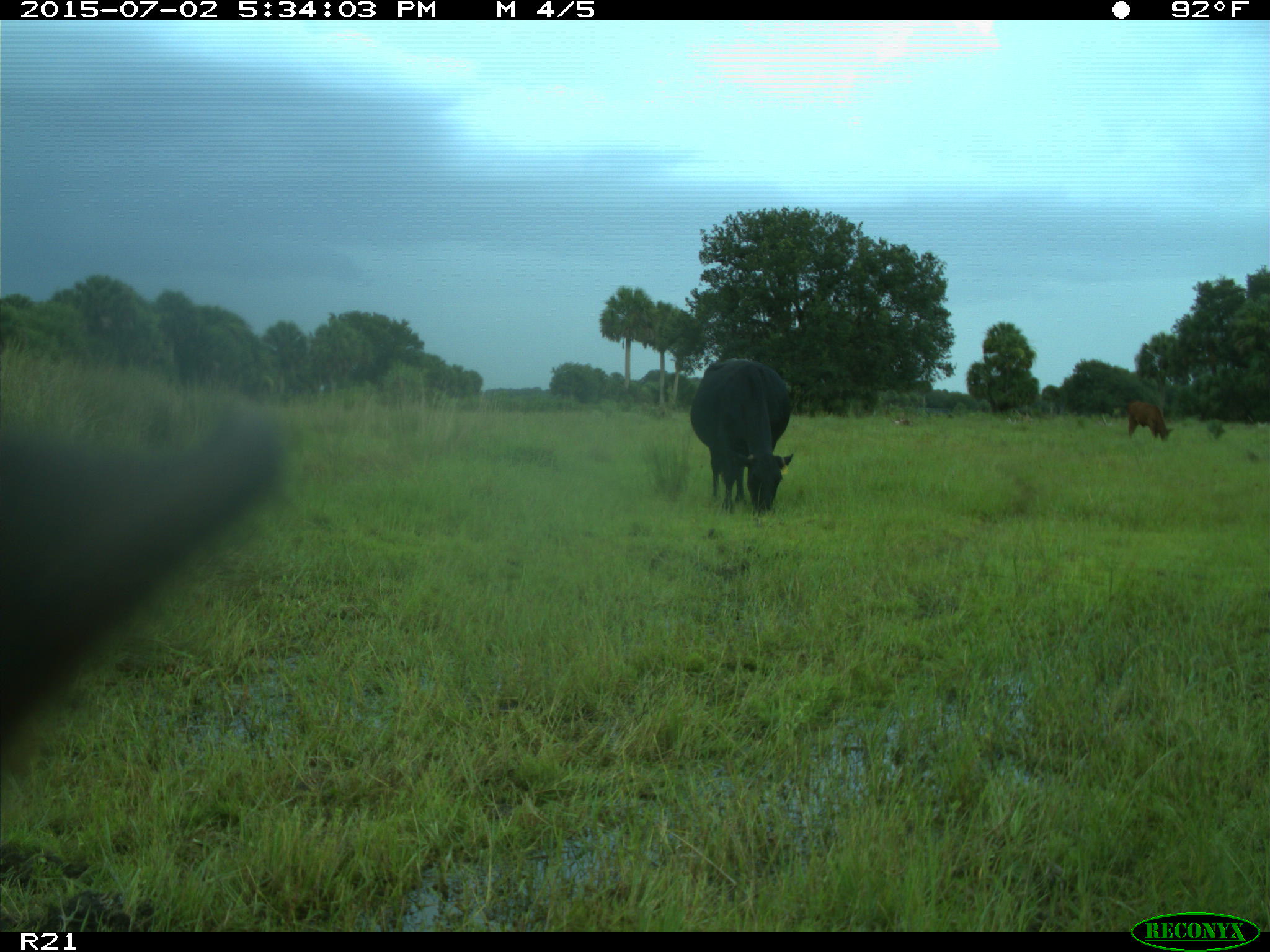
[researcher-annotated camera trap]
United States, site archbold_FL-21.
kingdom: Animalia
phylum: Chordata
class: Mammalia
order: Artiodactyla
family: Bovidae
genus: Bos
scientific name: Bos taurus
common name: domestic cow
Bos taurus (domestic cow).